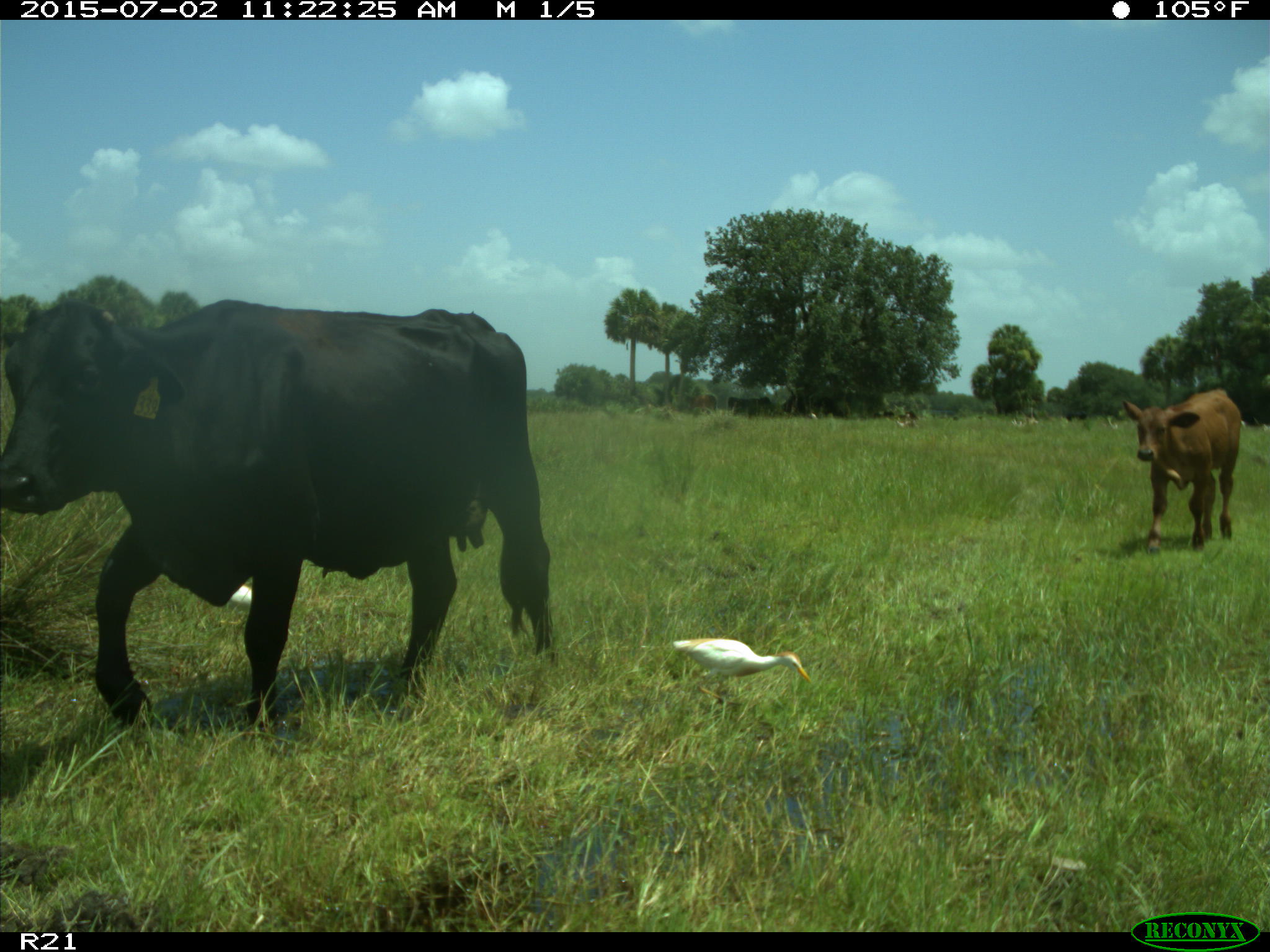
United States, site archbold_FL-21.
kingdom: Animalia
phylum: Chordata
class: Mammalia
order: Artiodactyla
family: Bovidae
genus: Bos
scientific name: Bos taurus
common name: domestic cow